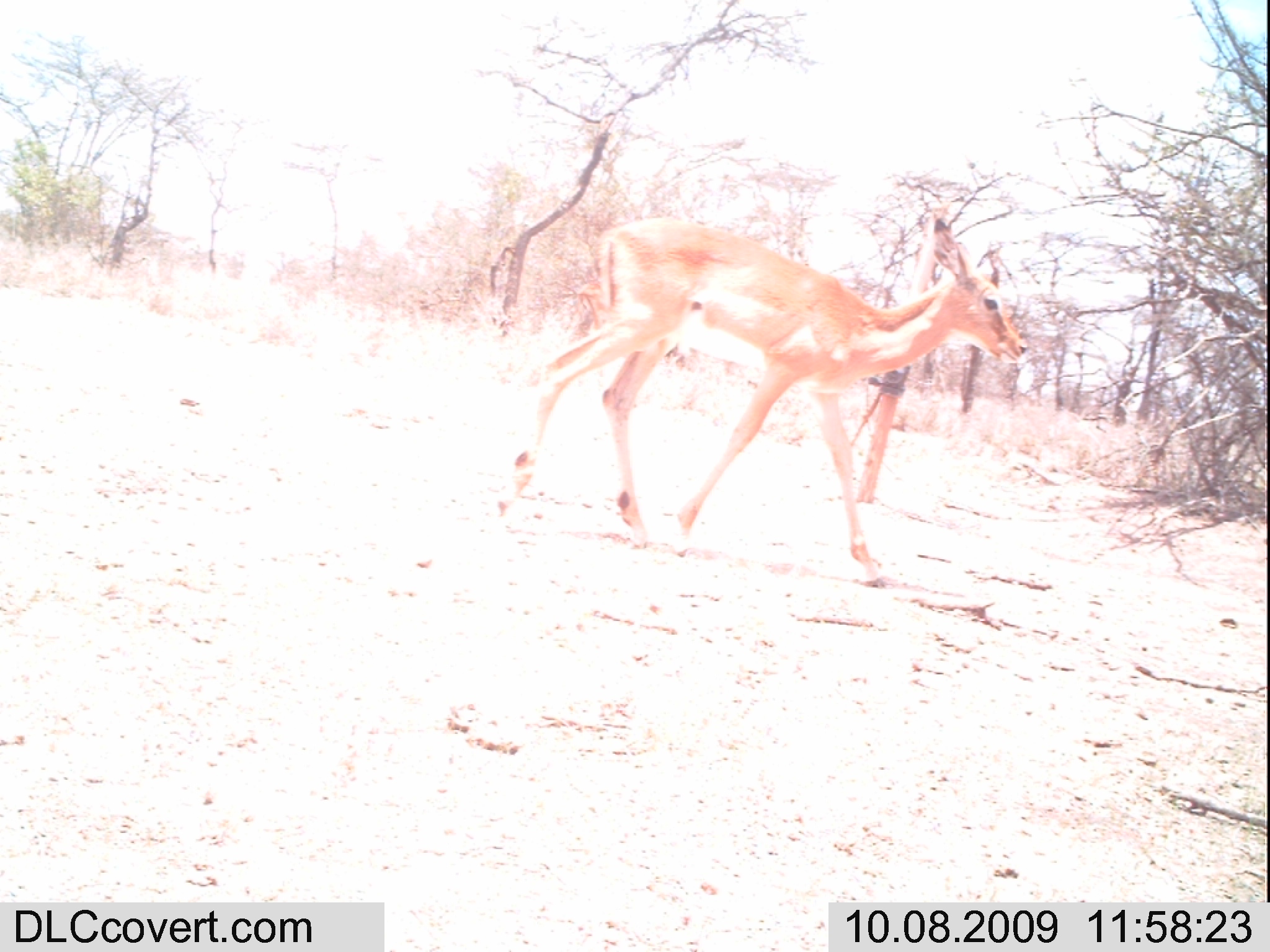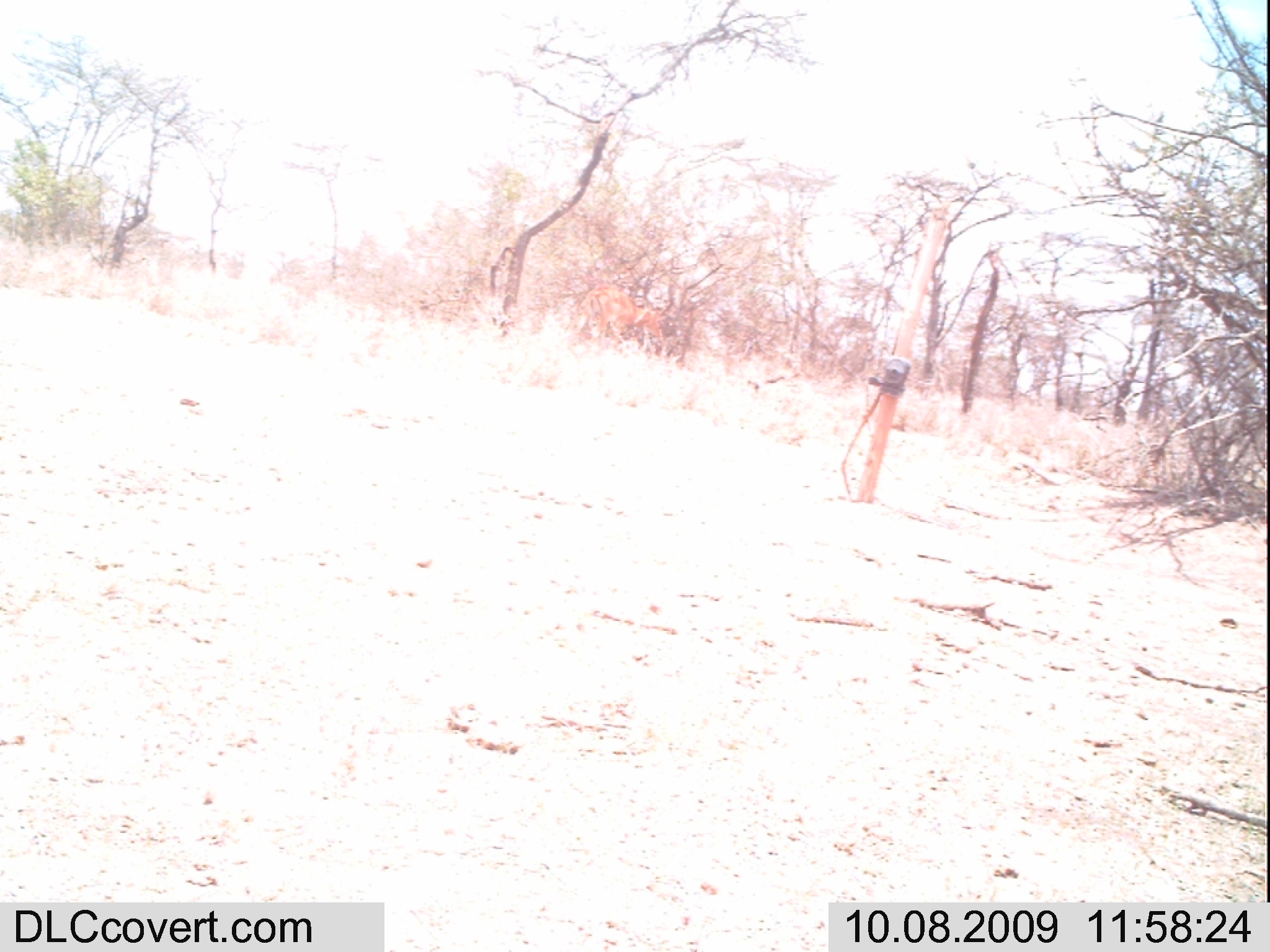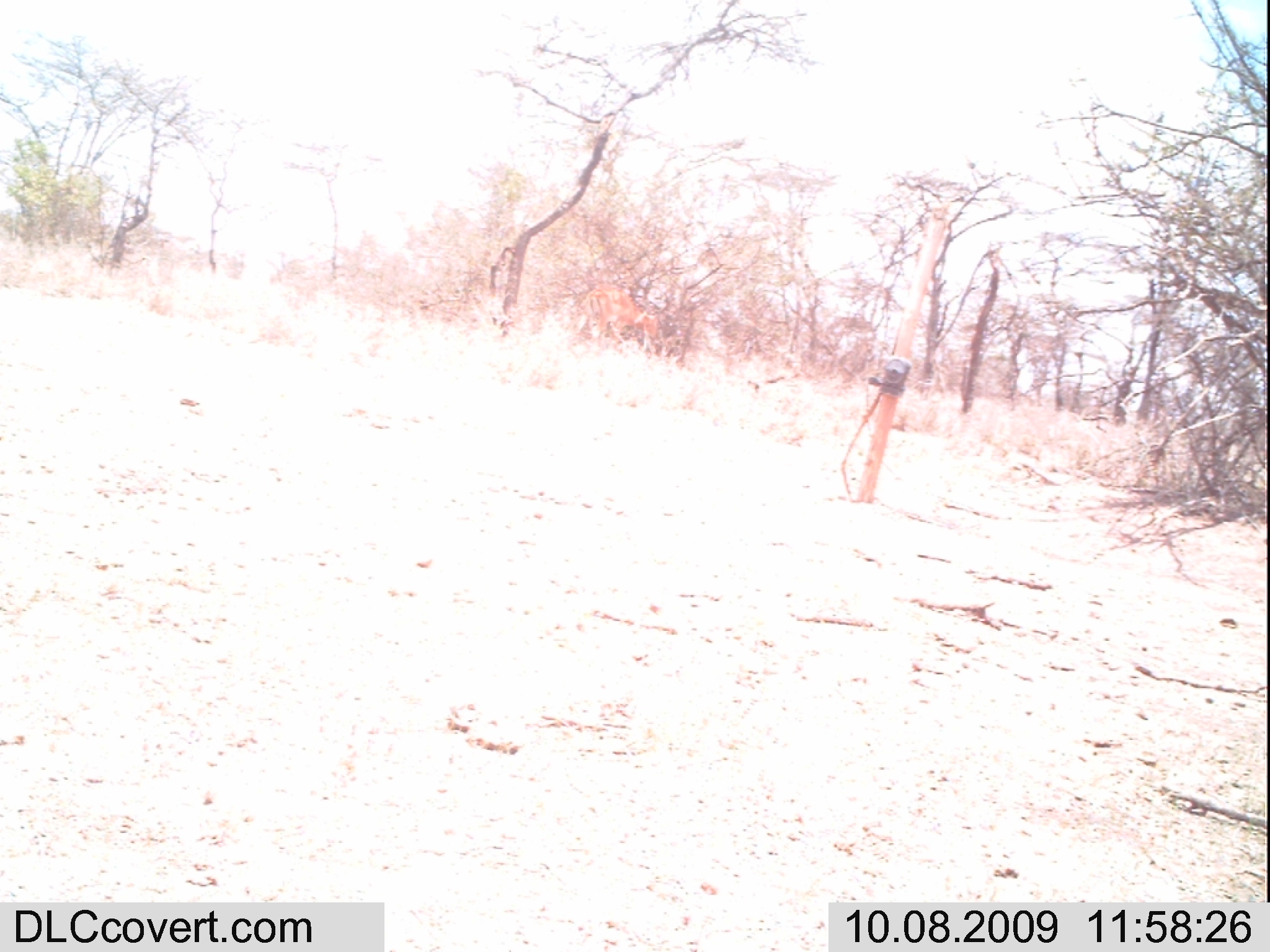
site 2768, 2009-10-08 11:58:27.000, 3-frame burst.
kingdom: Animalia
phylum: Chordata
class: Mammalia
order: Artiodactyla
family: Bovidae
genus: Aepyceros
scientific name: Aepyceros melampus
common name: impala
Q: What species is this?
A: Aepyceros melampus (impala).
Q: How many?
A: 1.